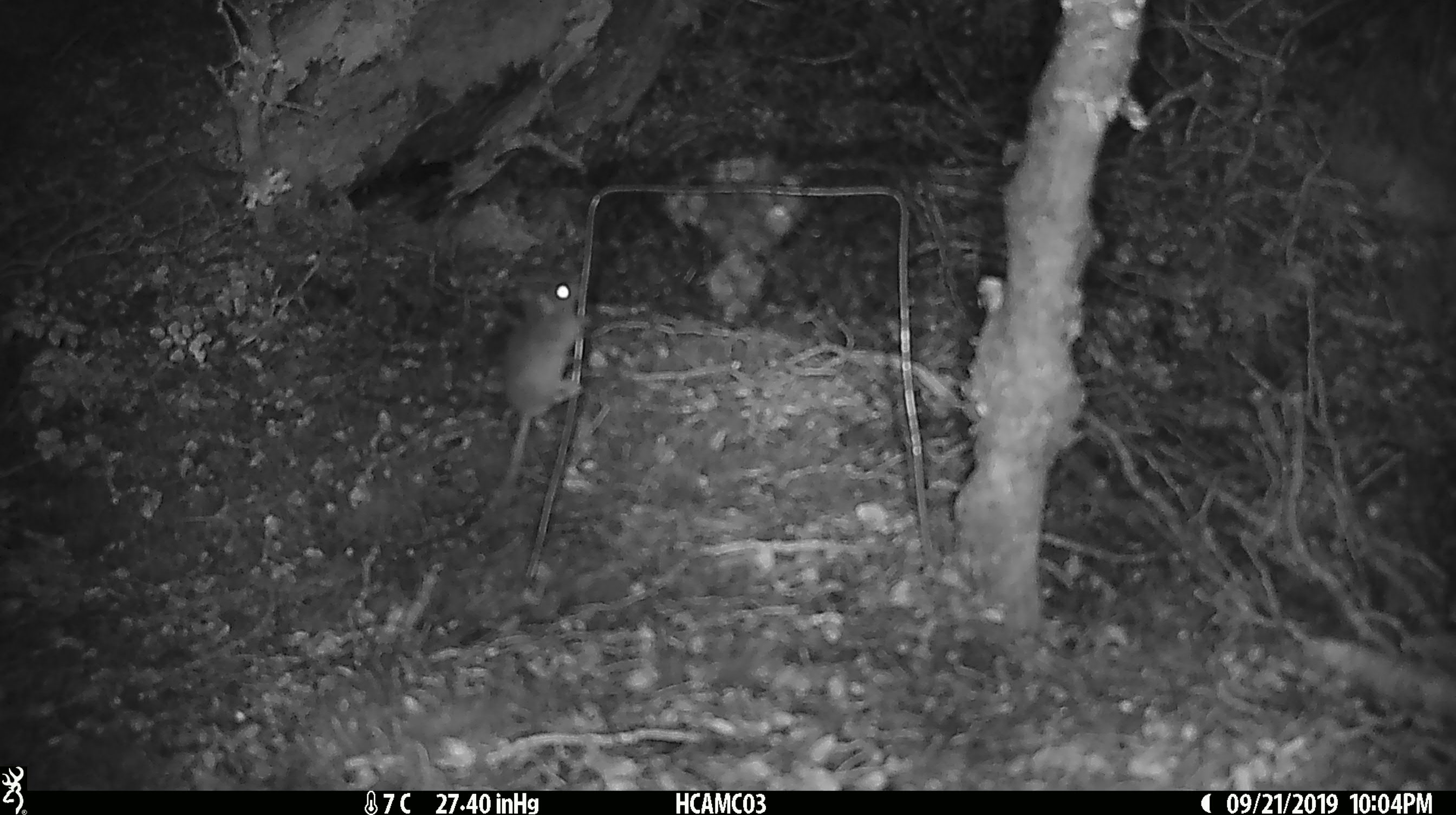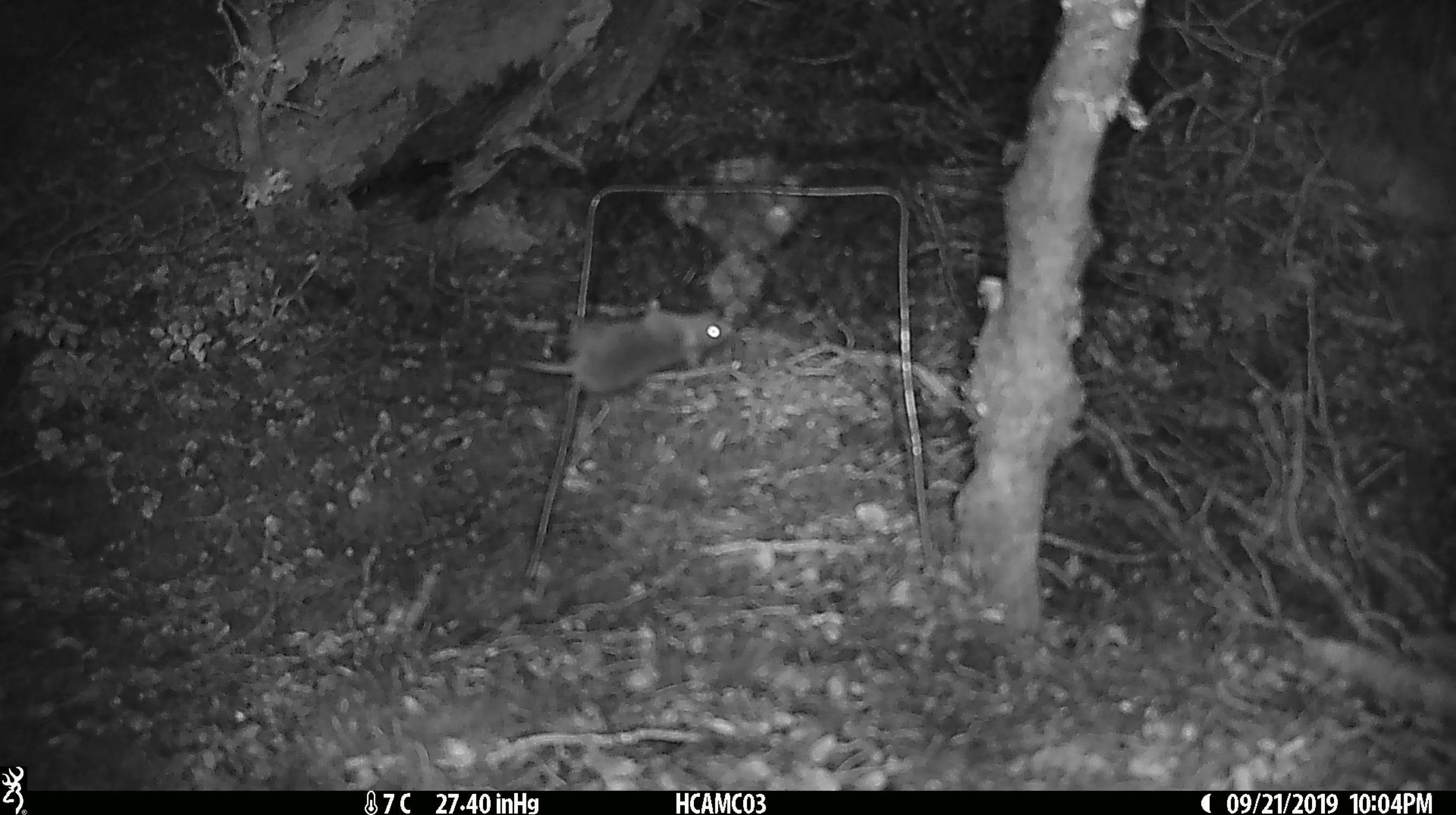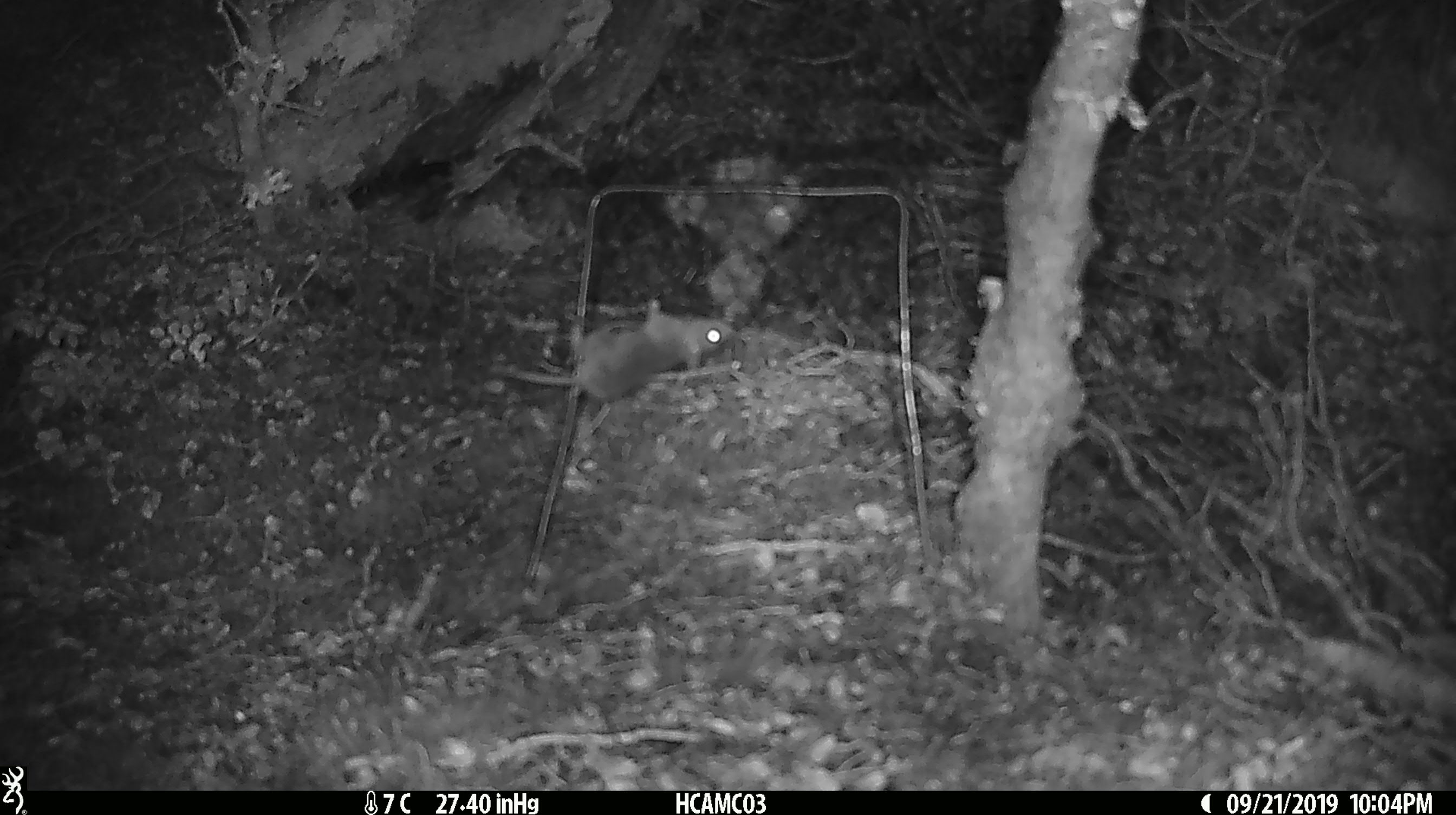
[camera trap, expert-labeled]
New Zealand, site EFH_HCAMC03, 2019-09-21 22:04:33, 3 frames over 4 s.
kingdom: Animalia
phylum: Chordata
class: Mammalia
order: Rodentia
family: Muridae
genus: Mus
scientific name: Mus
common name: mouse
Mouse (Mus).